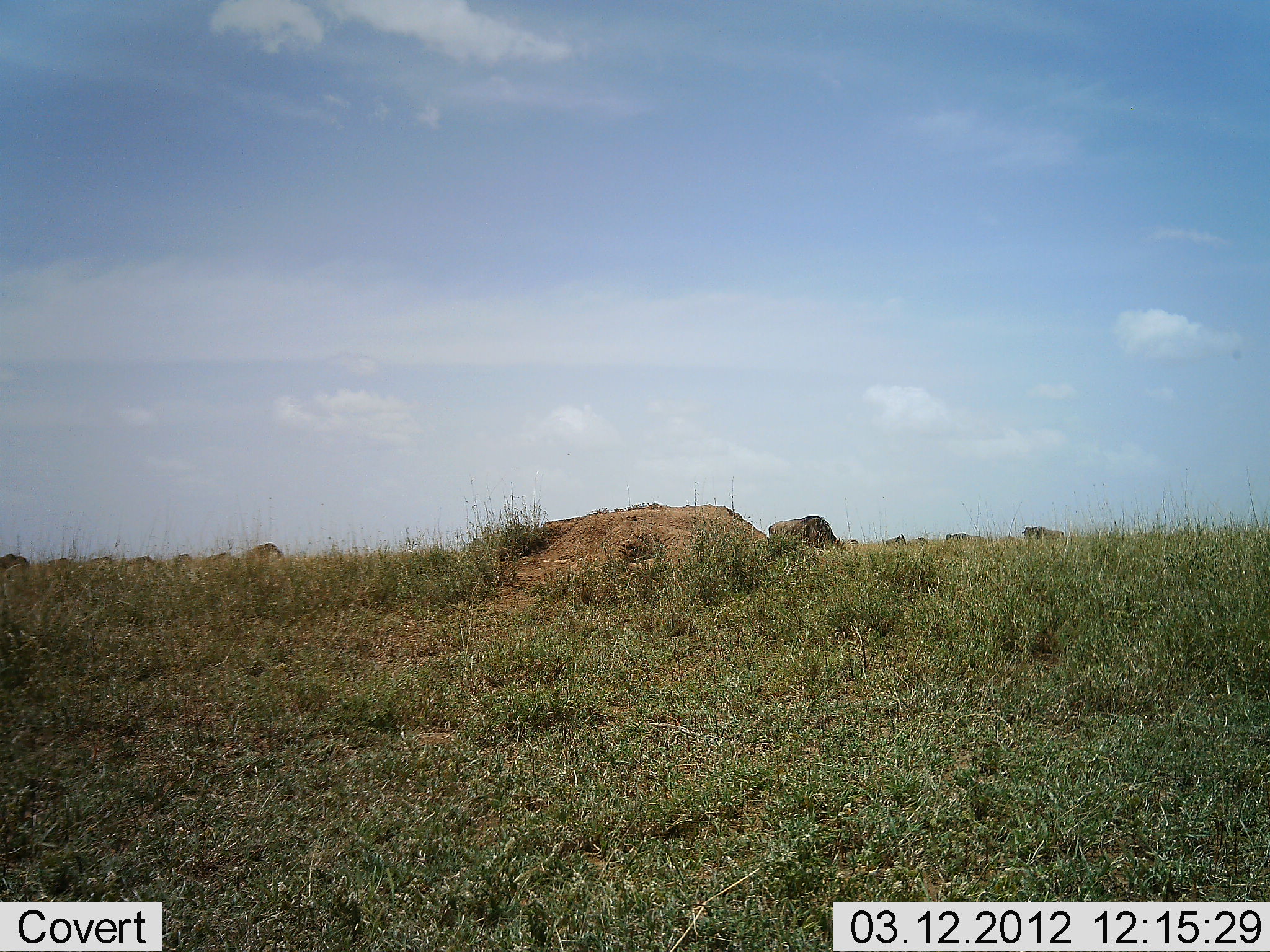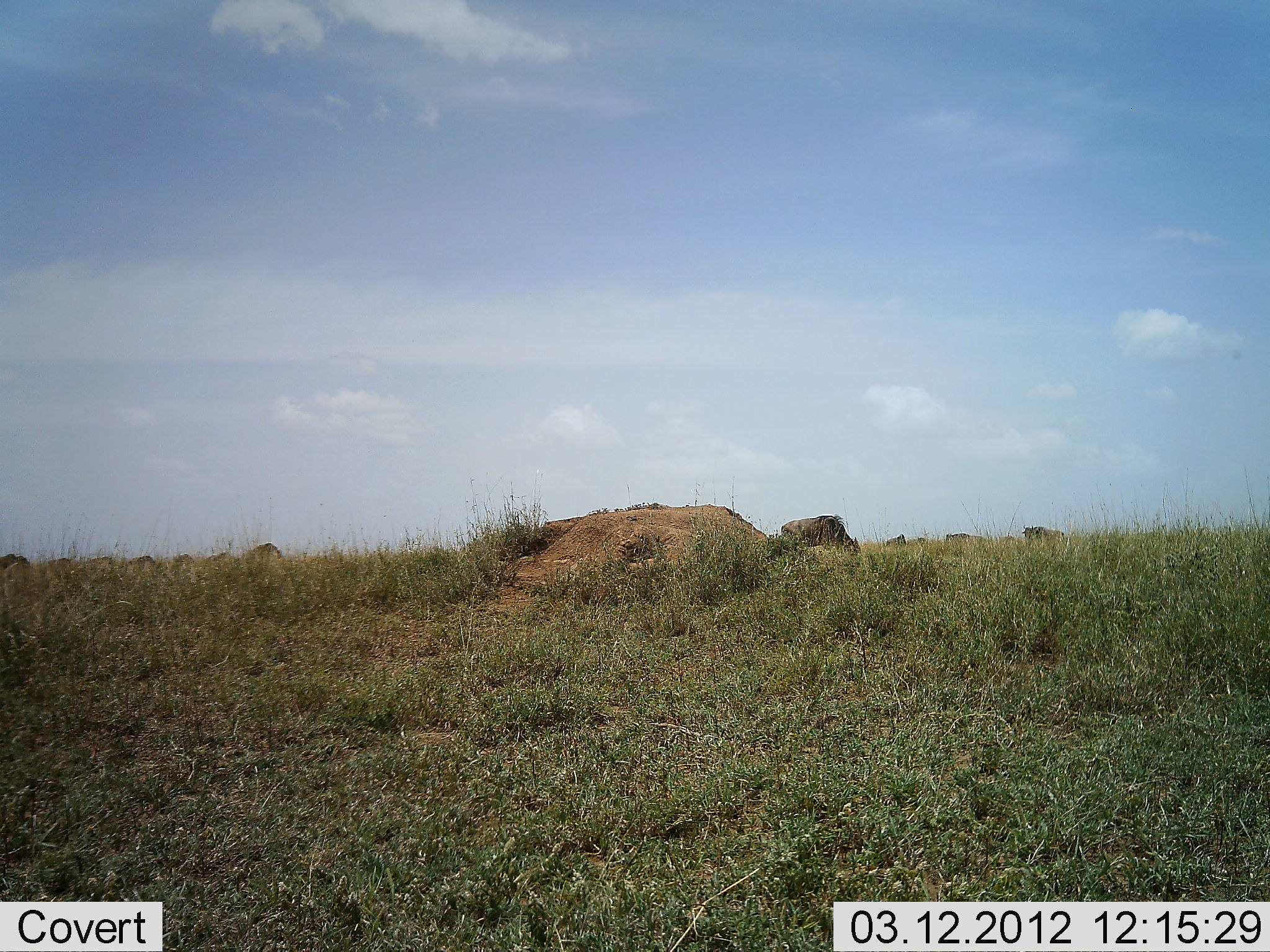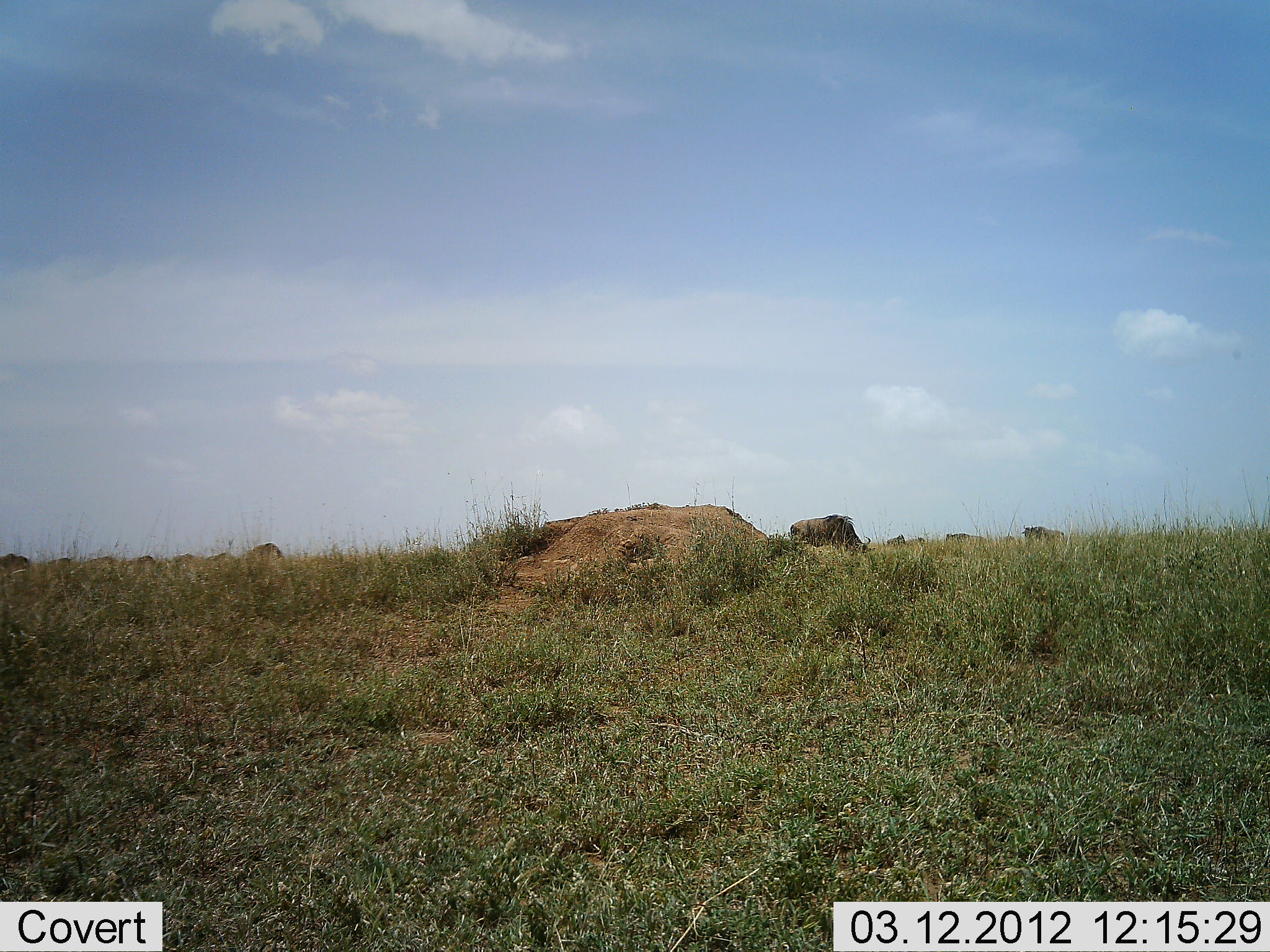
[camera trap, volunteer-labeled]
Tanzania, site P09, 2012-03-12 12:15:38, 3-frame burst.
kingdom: Animalia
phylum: Chordata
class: Mammalia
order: Artiodactyla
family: Bovidae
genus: Connochaetes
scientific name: Connochaetes taurinus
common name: blue wildebeest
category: wildebeest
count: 11-50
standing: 23%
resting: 0%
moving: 31%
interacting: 0%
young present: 0%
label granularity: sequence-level